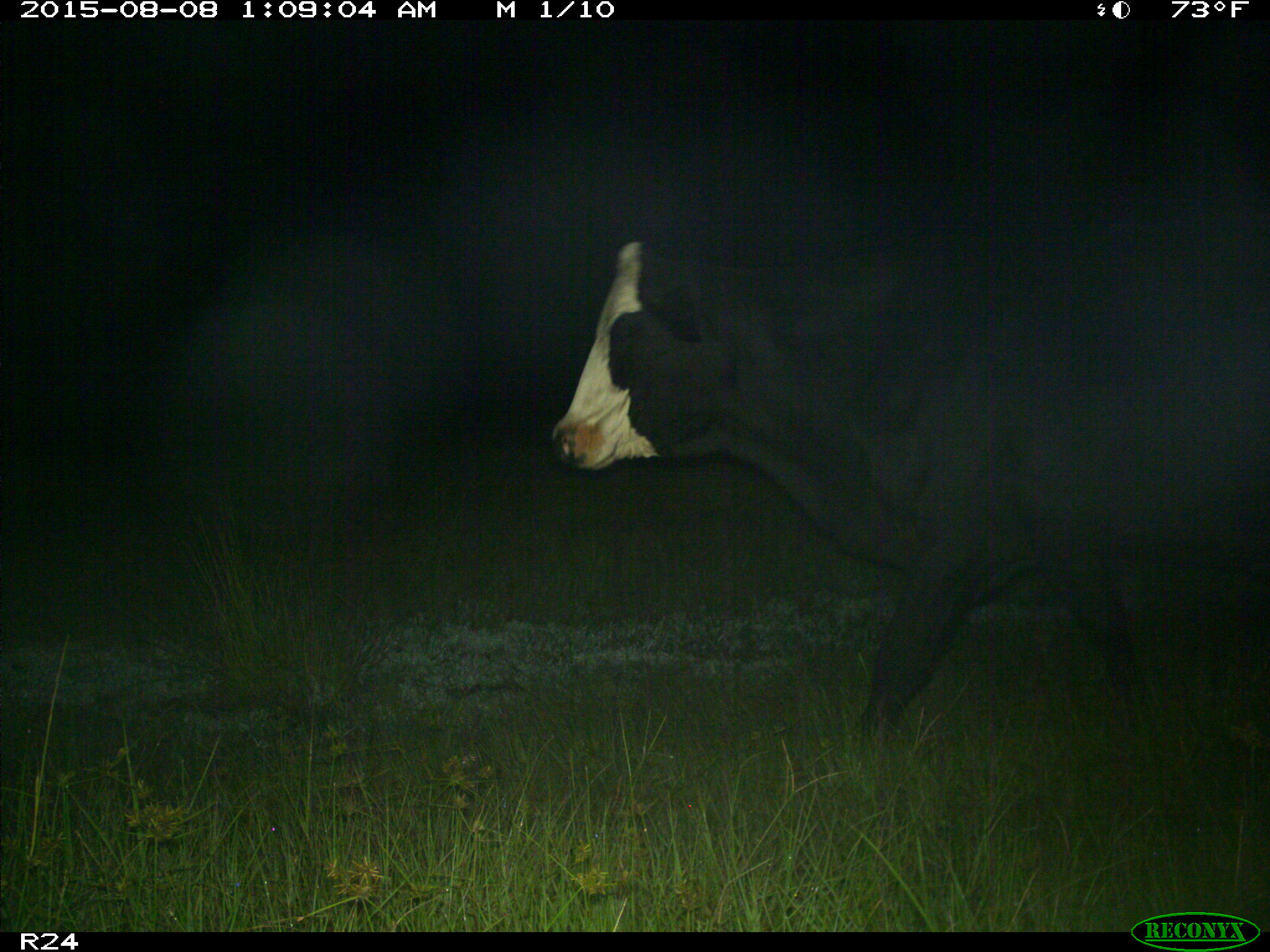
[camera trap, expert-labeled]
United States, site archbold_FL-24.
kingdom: Animalia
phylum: Chordata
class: Mammalia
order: Artiodactyla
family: Bovidae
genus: Bos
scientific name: Bos taurus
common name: domestic cow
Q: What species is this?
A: Bos taurus (domestic cow).